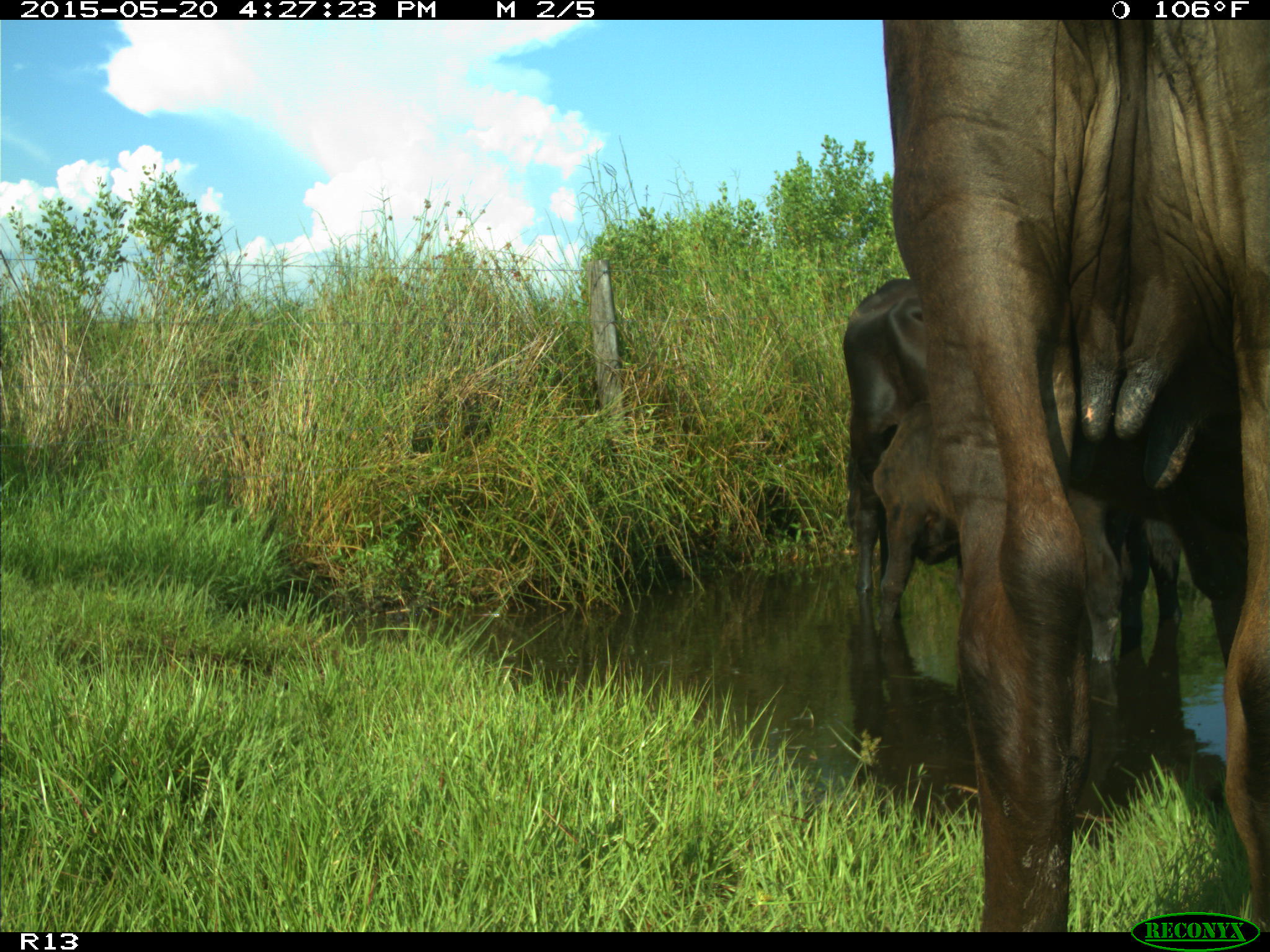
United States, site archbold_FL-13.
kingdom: Animalia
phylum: Chordata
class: Mammalia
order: Artiodactyla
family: Bovidae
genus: Bos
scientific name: Bos taurus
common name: domestic cow